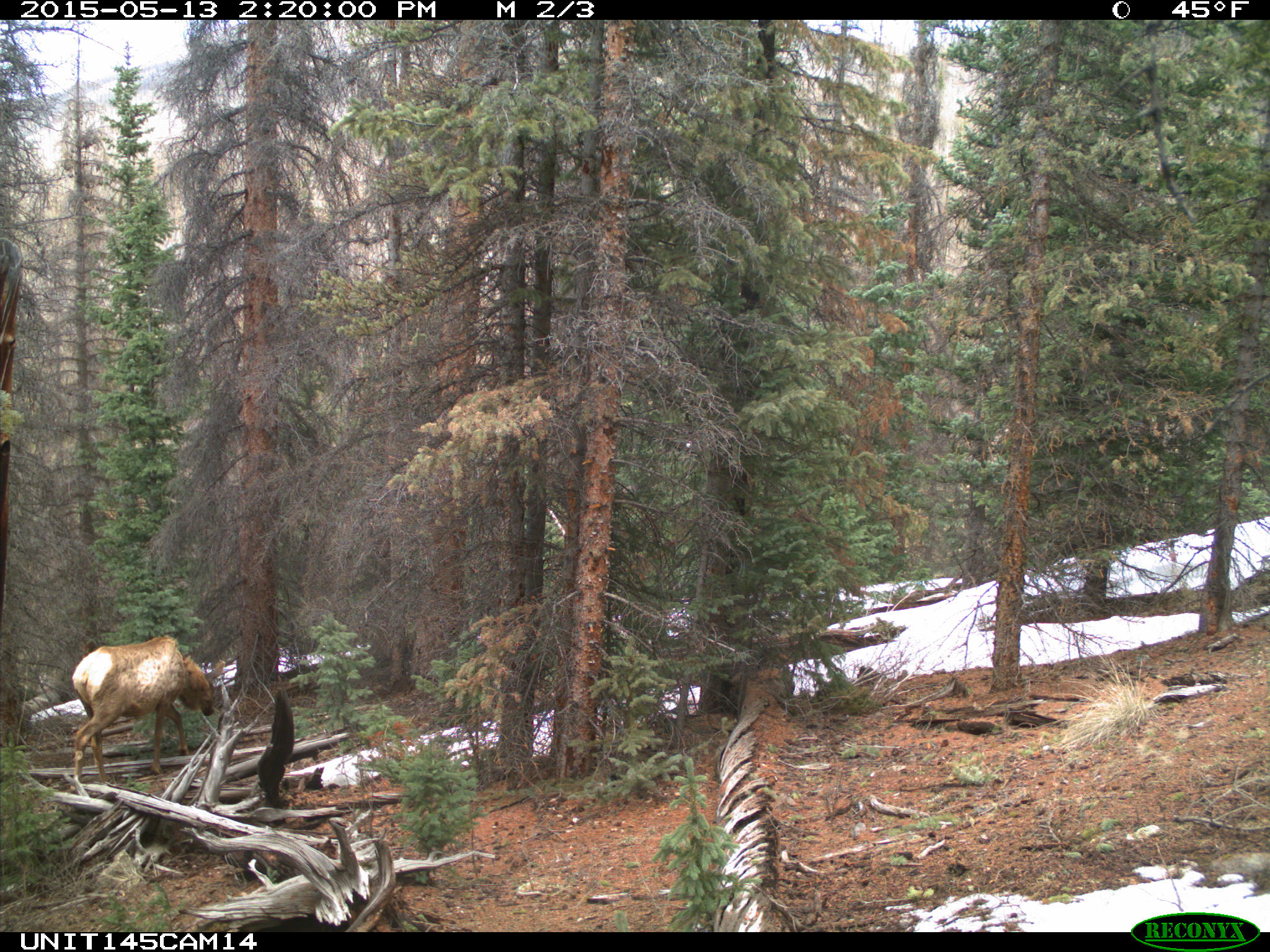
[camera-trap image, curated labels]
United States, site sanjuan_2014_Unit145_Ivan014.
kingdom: Animalia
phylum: Chordata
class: Mammalia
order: Artiodactyla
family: Cervidae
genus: Cervus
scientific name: Cervus elaphus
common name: red deer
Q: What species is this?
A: Cervus elaphus (red deer).